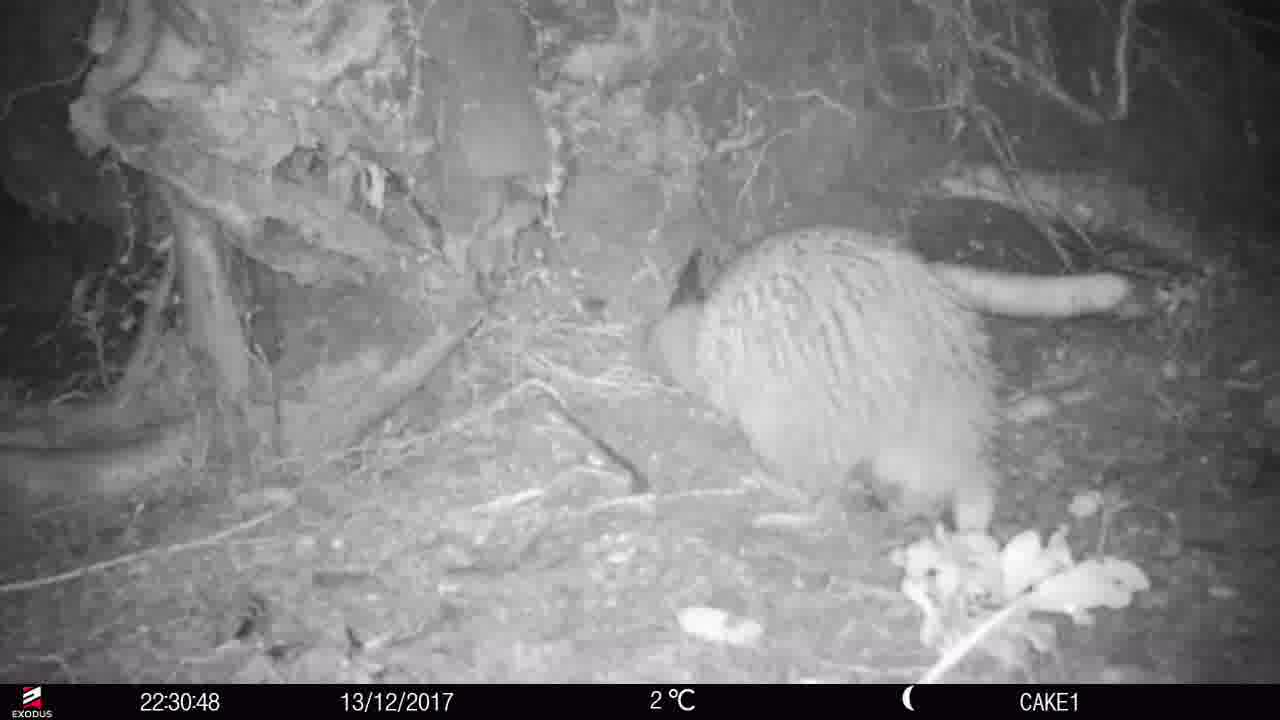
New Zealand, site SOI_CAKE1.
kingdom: Animalia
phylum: Chordata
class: Aves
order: Apterygiformes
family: Apterygidae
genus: Apteryx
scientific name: Apteryx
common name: kiwi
Kiwi (Apteryx).